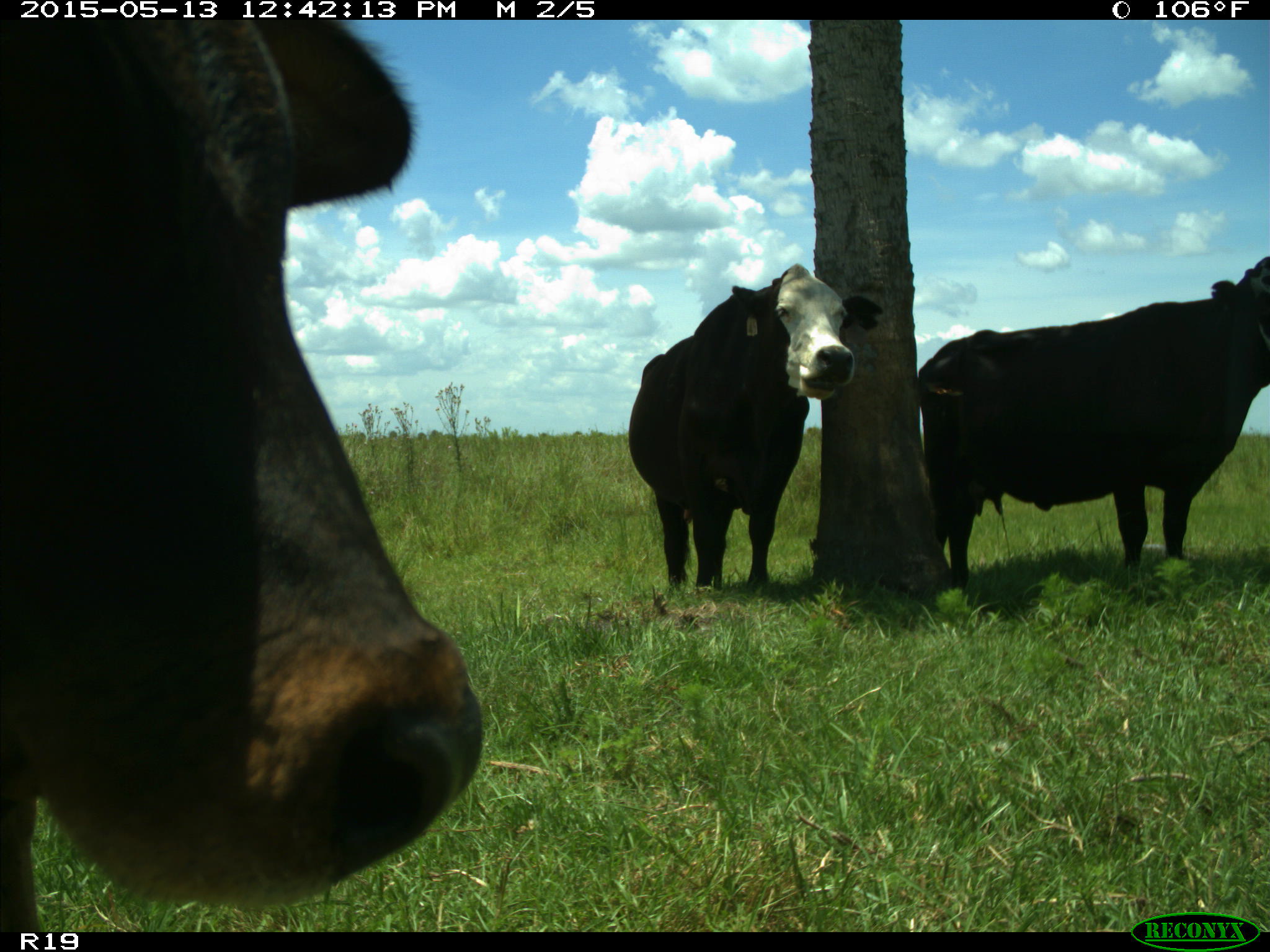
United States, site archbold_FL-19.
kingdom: Animalia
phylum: Chordata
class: Mammalia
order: Artiodactyla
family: Bovidae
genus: Bos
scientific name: Bos taurus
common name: domestic cow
Bos taurus (domestic cow).